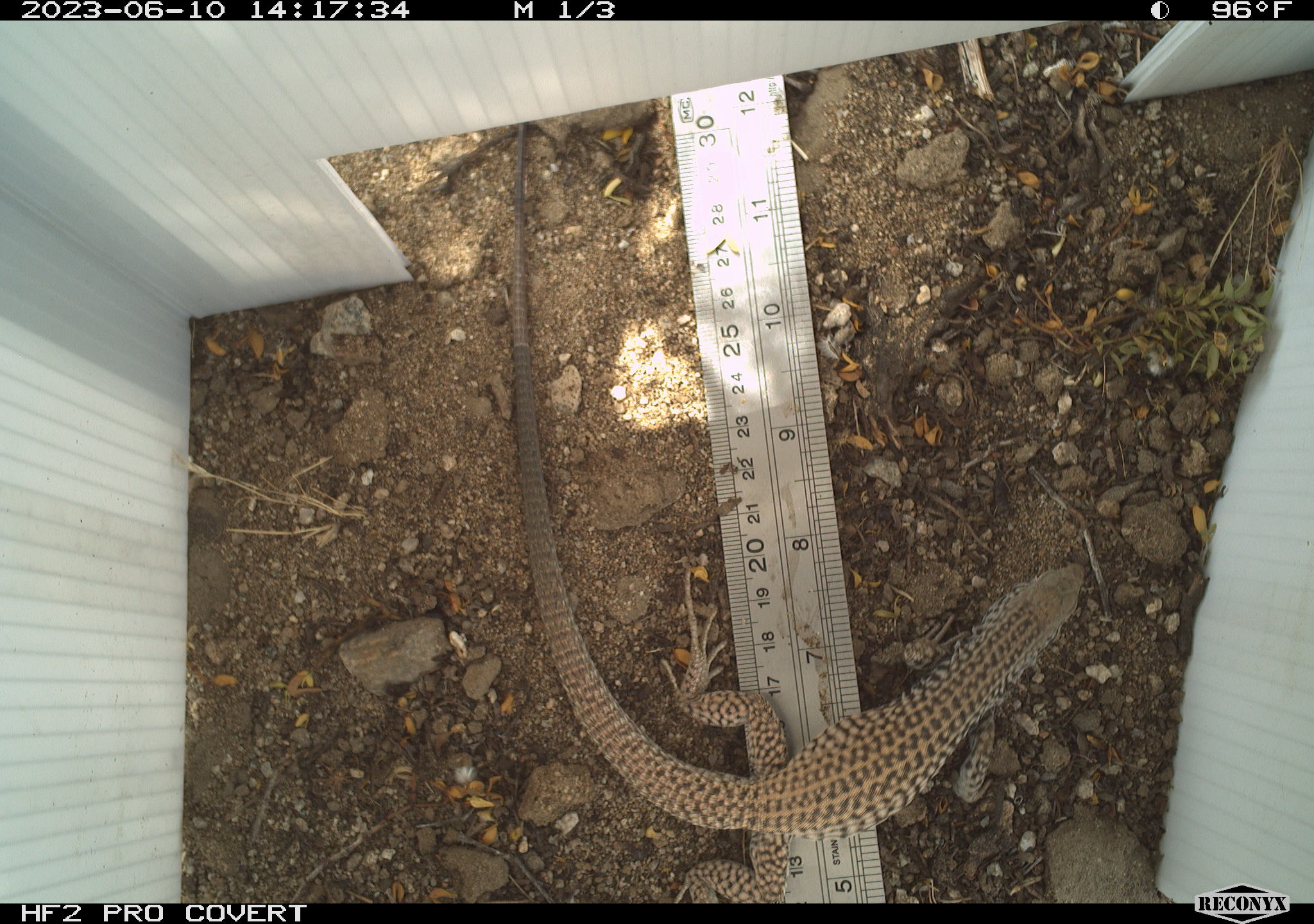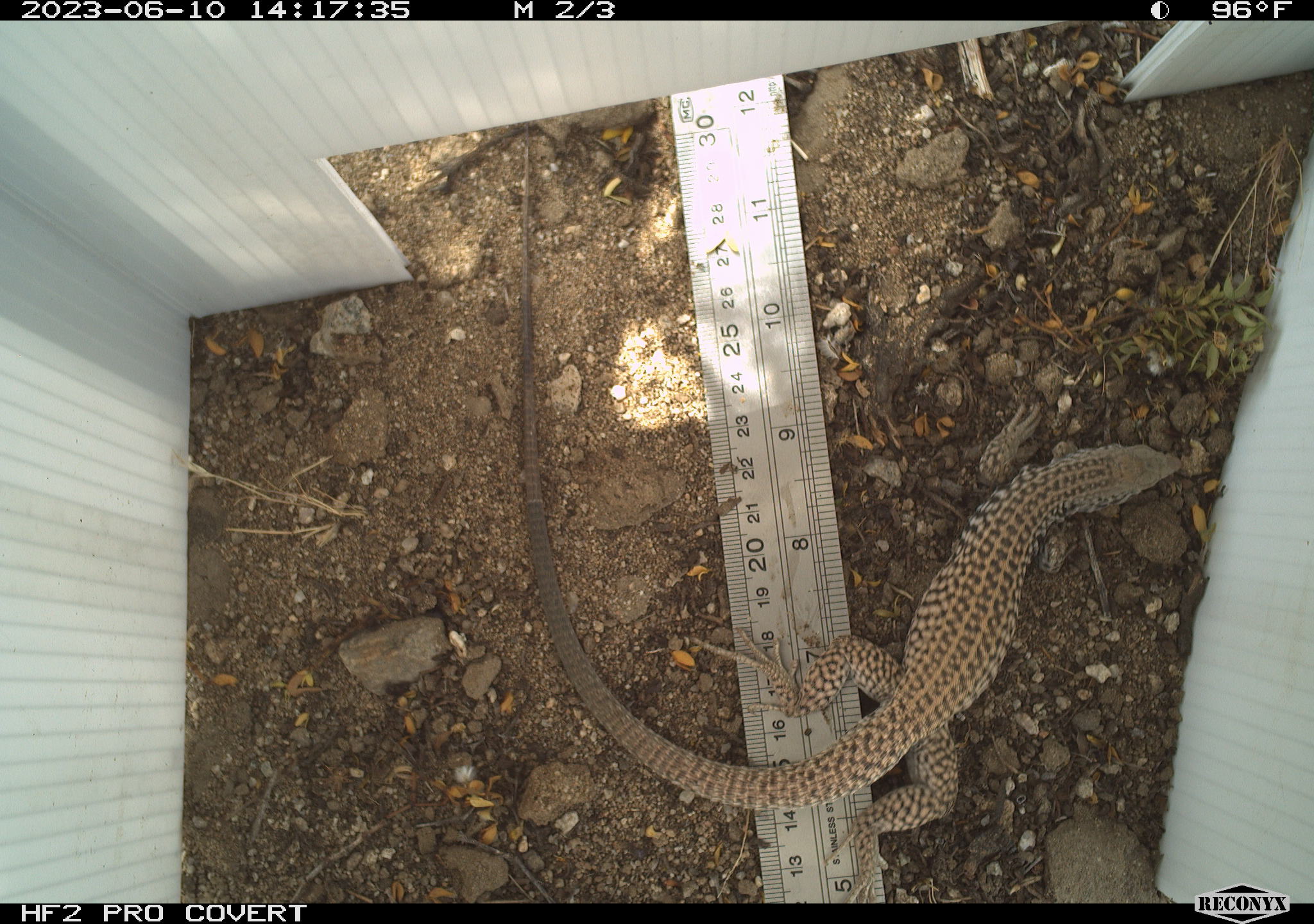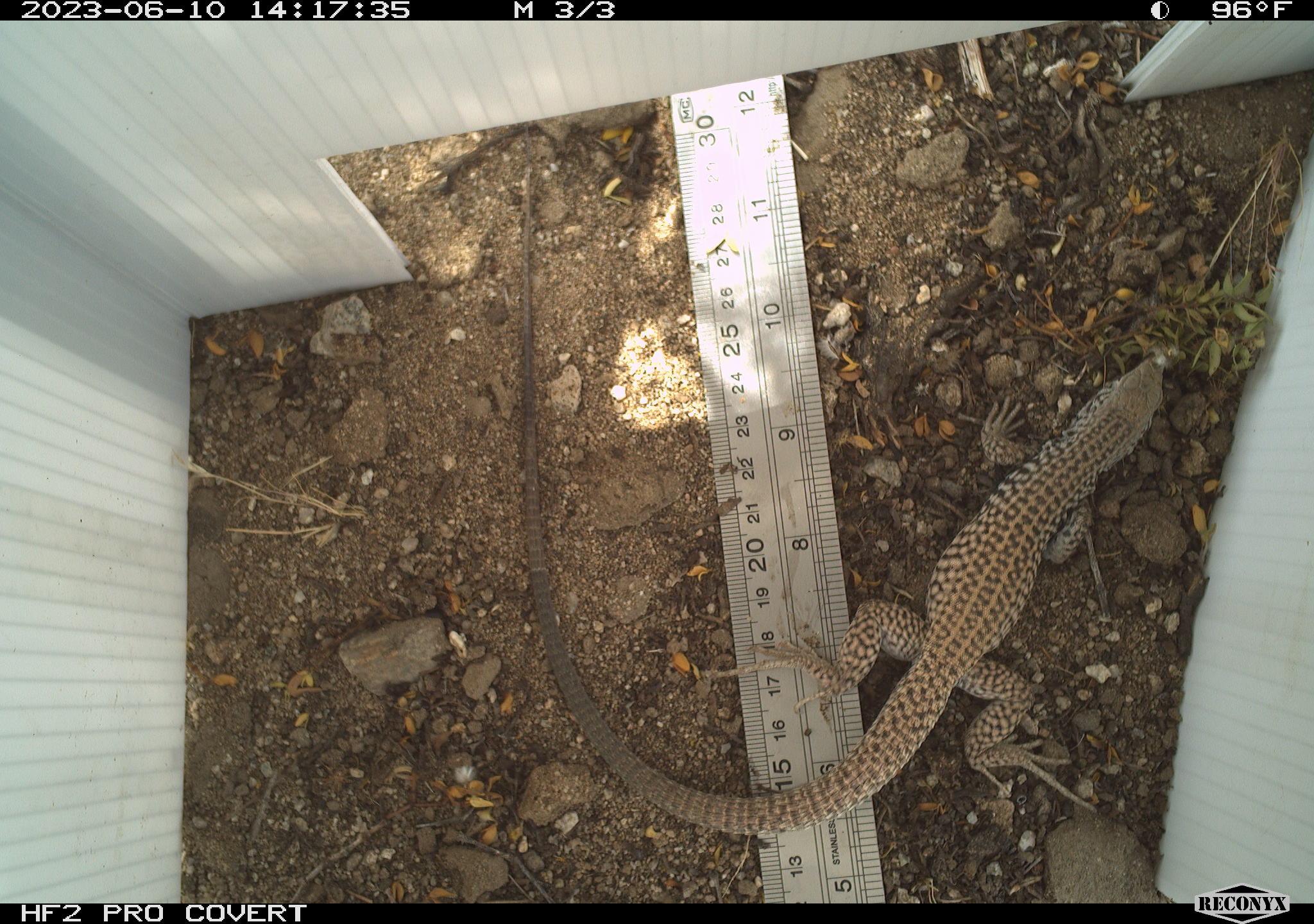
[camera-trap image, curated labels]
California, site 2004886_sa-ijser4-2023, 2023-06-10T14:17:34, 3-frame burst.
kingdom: Animalia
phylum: Chordata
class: Reptilia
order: Squamata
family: Teiidae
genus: Aspidoscelis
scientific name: Aspidoscelis tigris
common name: western whiptail